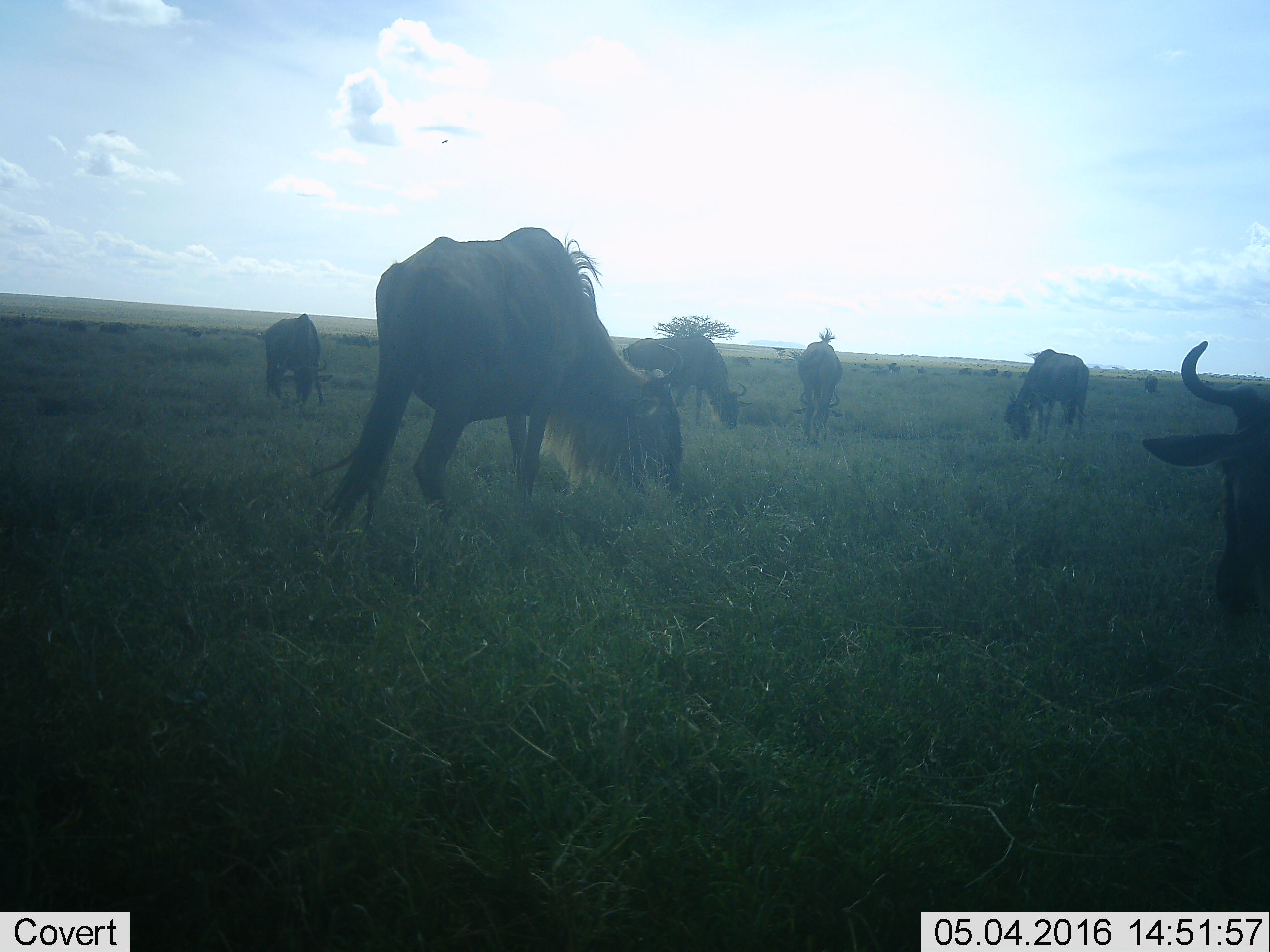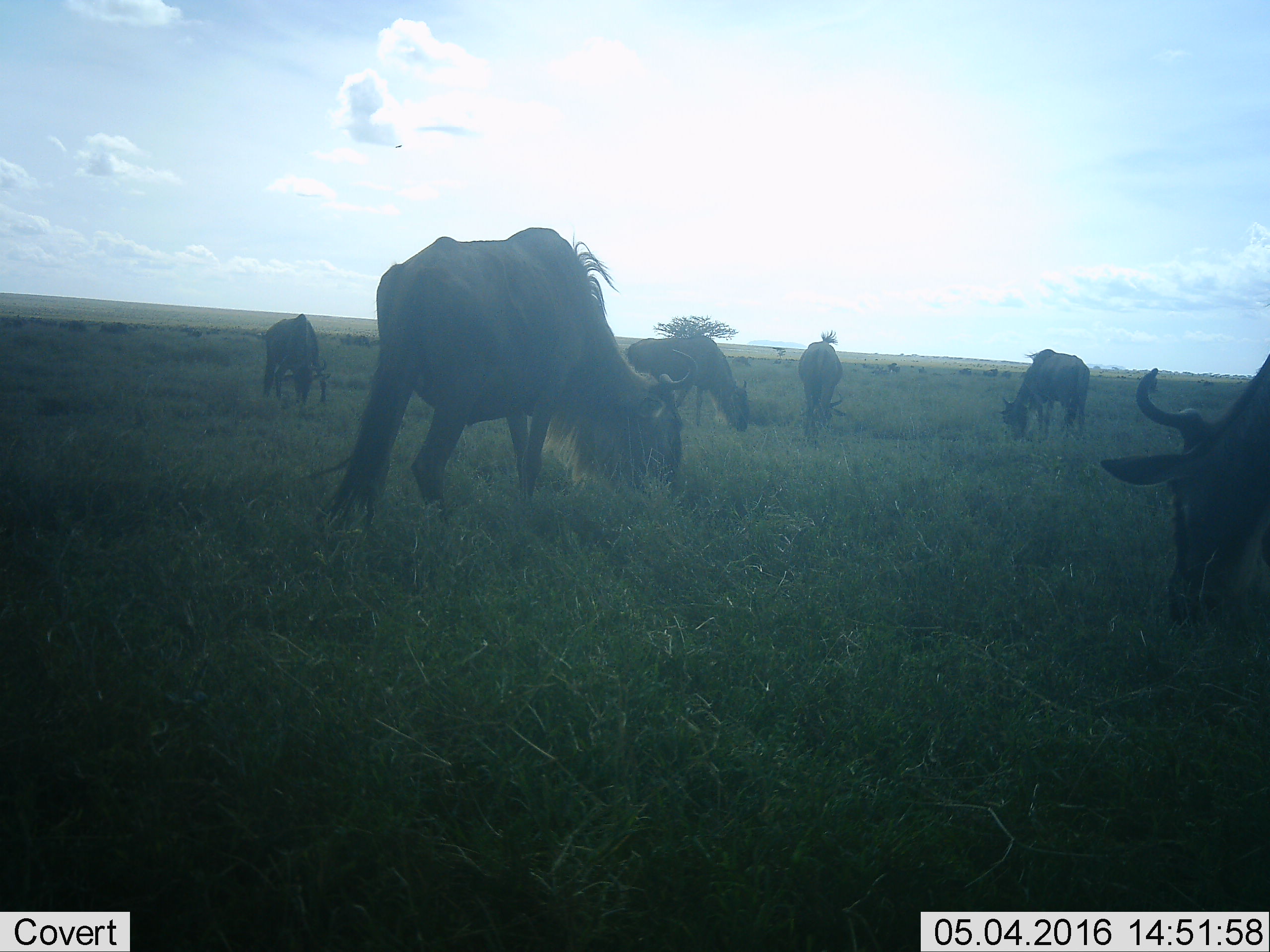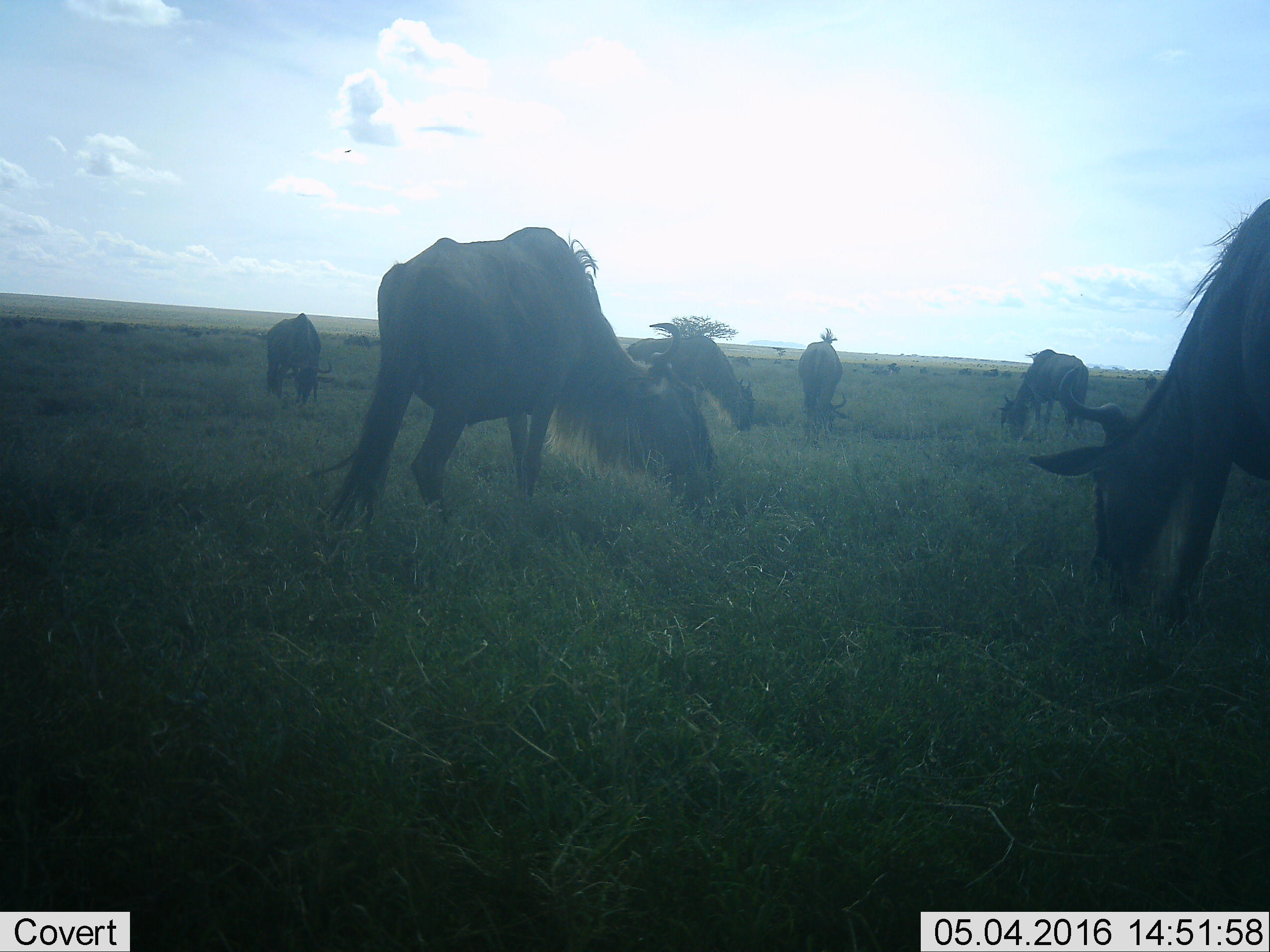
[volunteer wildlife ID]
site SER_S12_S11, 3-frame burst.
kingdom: Animalia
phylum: Chordata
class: Mammalia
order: Artiodactyla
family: Bovidae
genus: Connochaetes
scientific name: Connochaetes taurinus taurinus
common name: blue wildebeest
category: wildebeestblue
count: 11-50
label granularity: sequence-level